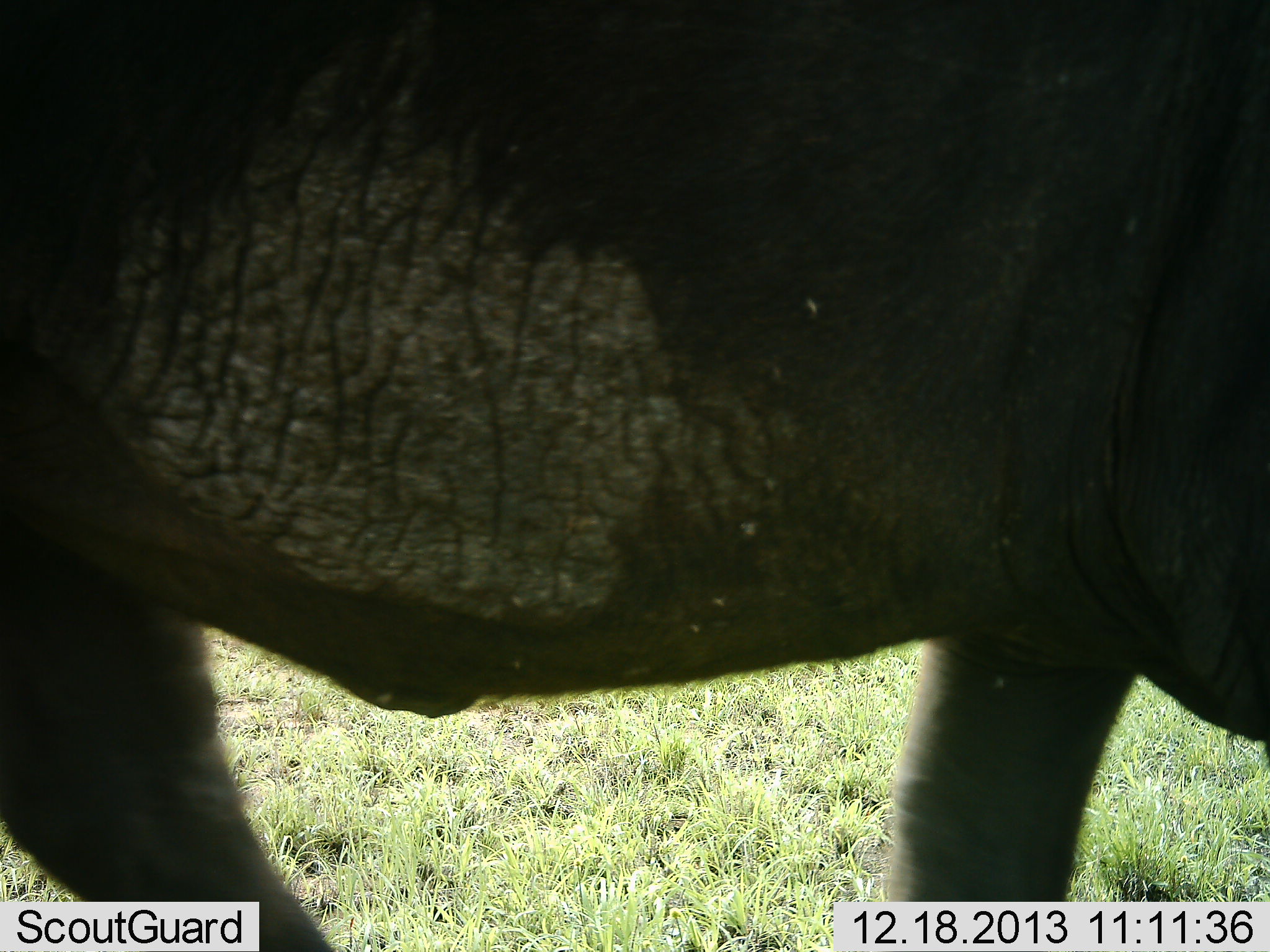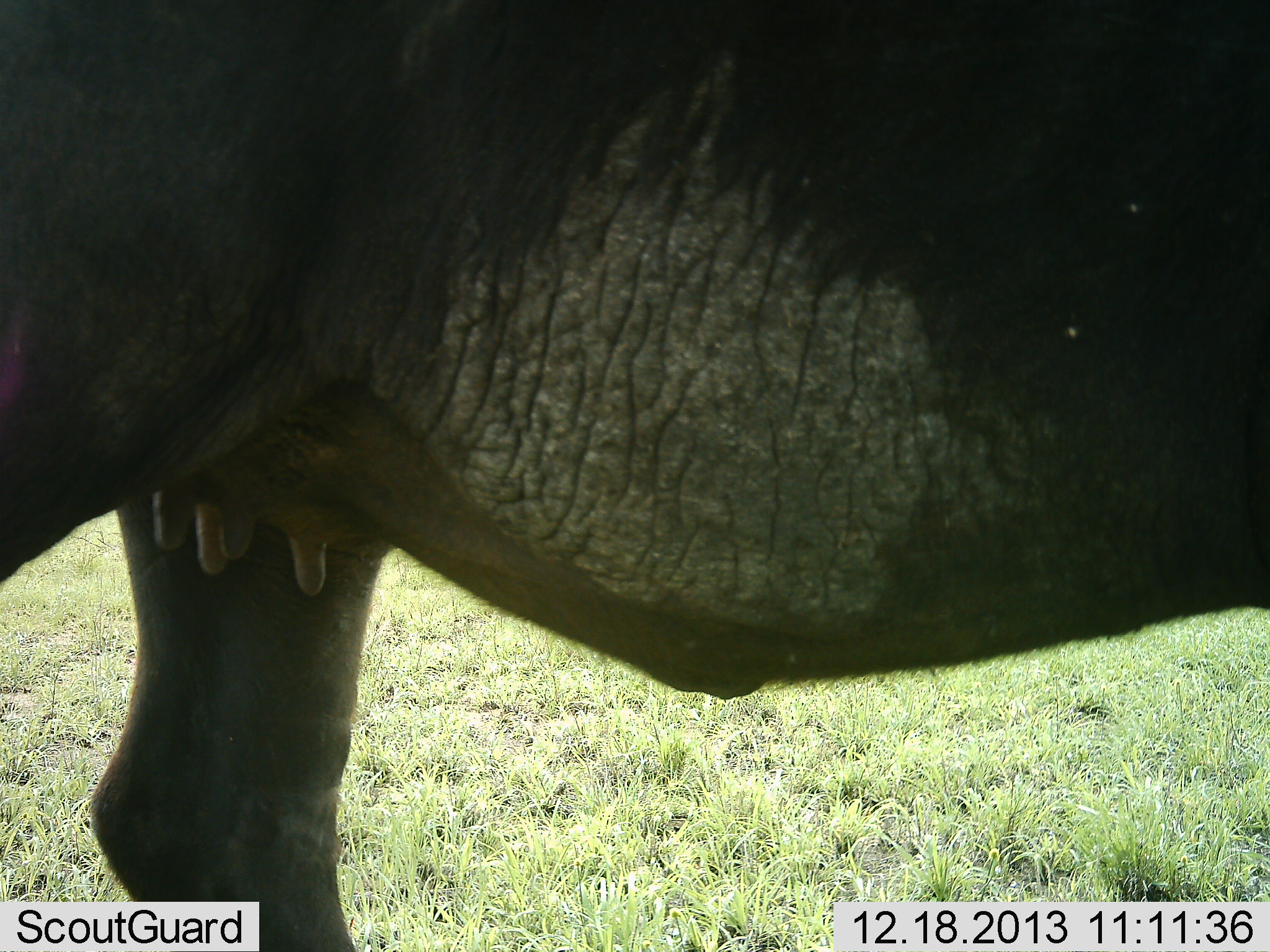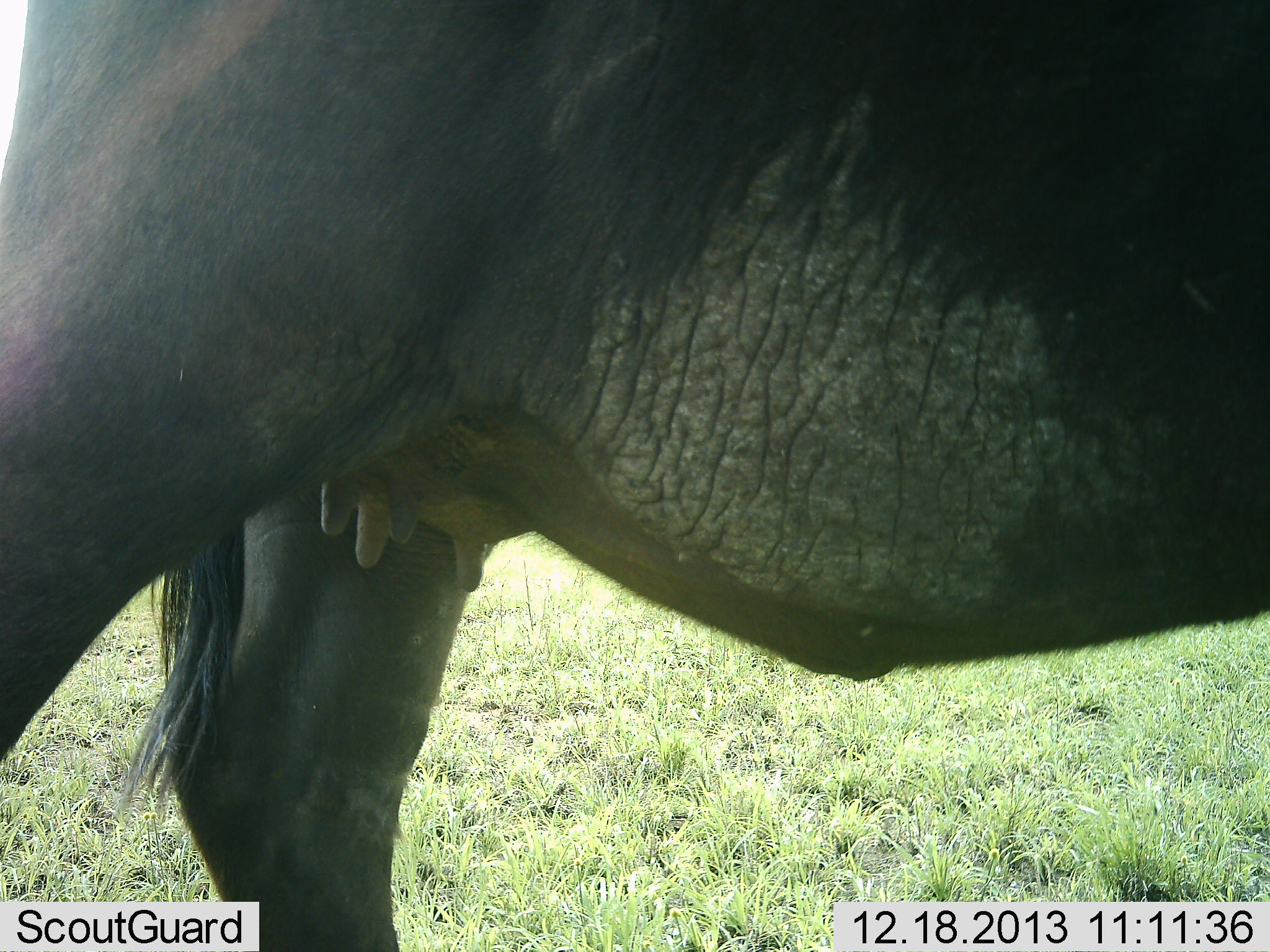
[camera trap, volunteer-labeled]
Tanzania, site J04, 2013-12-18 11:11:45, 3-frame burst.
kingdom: Animalia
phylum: Chordata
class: Mammalia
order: Artiodactyla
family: Bovidae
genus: Connochaetes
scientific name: Connochaetes taurinus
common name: blue wildebeest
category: wildebeest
Wildebeest (blue wildebeest) (Connochaetes taurinus), count 1. Behavior (volunteer vote fractions): standing 22%, resting 0%, moving 78%, interacting 0%. Young present (vote fraction): 0%. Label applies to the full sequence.